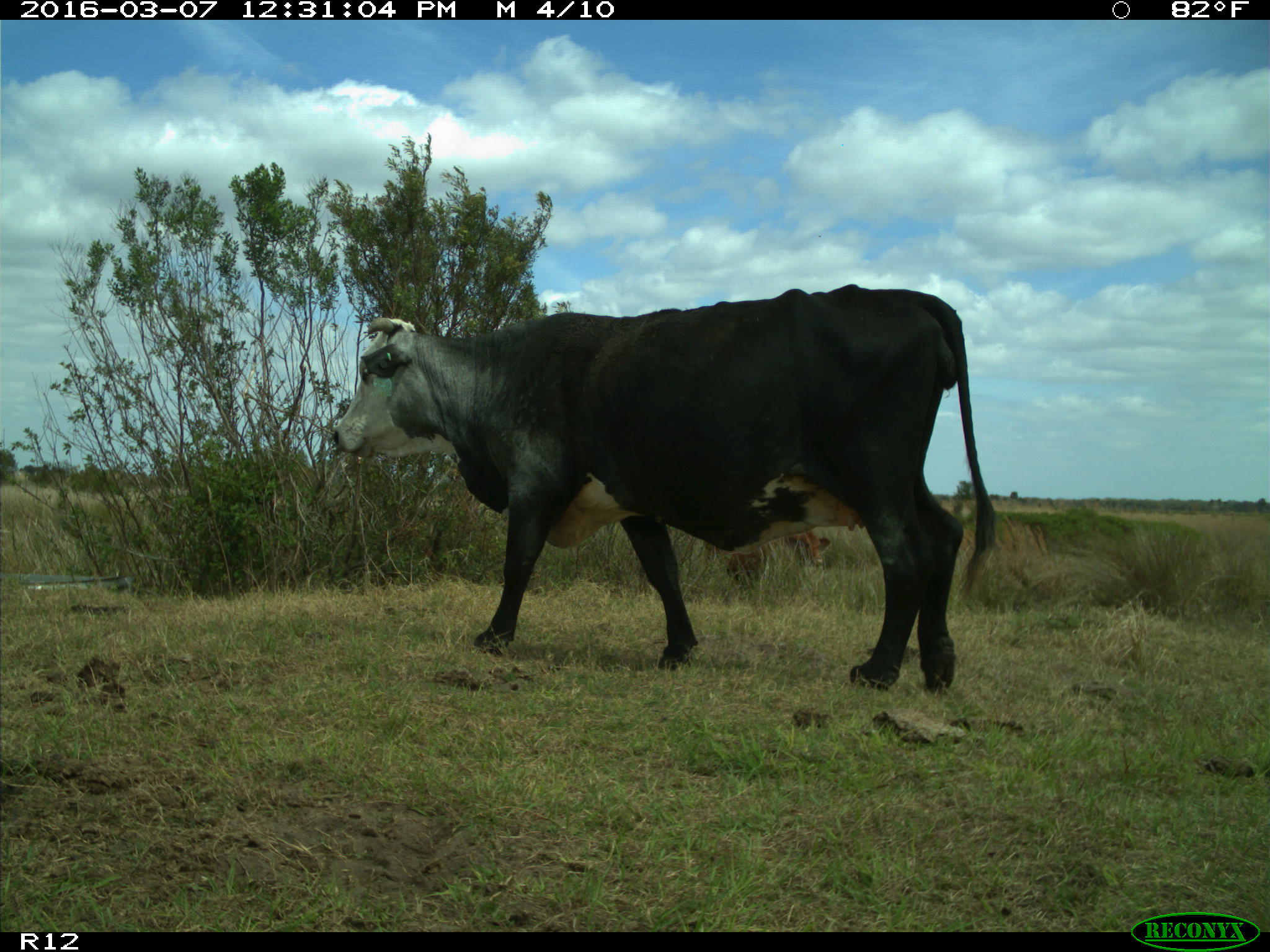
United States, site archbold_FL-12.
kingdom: Animalia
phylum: Chordata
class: Mammalia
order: Artiodactyla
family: Bovidae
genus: Bos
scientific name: Bos taurus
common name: domestic cow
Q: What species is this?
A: Bos taurus (domestic cow).